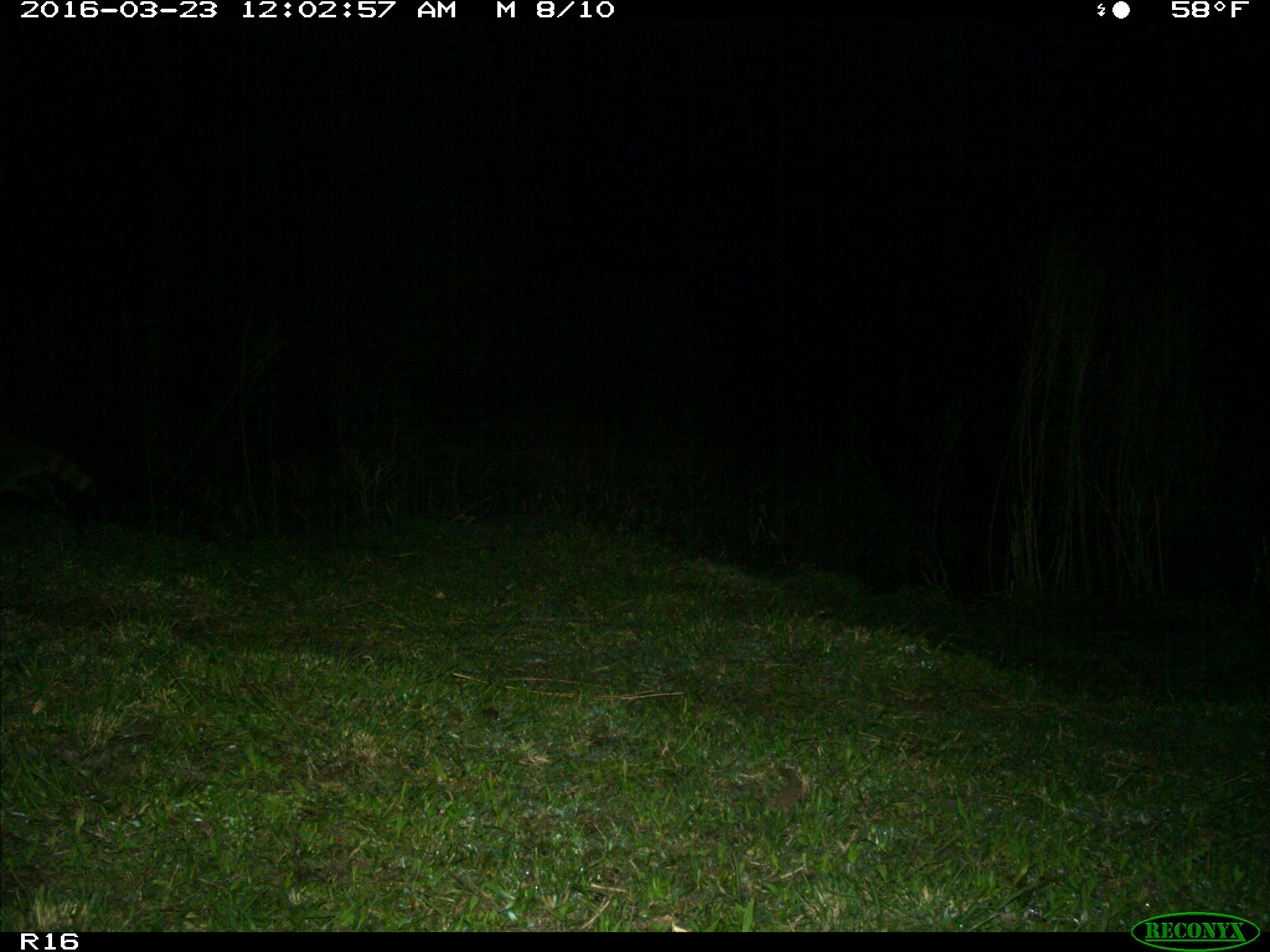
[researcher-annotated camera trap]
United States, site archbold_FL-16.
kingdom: Animalia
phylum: Chordata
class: Mammalia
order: Carnivora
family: Procyonidae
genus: Procyon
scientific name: Procyon lotor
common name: common raccoon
Procyon lotor (common raccoon).